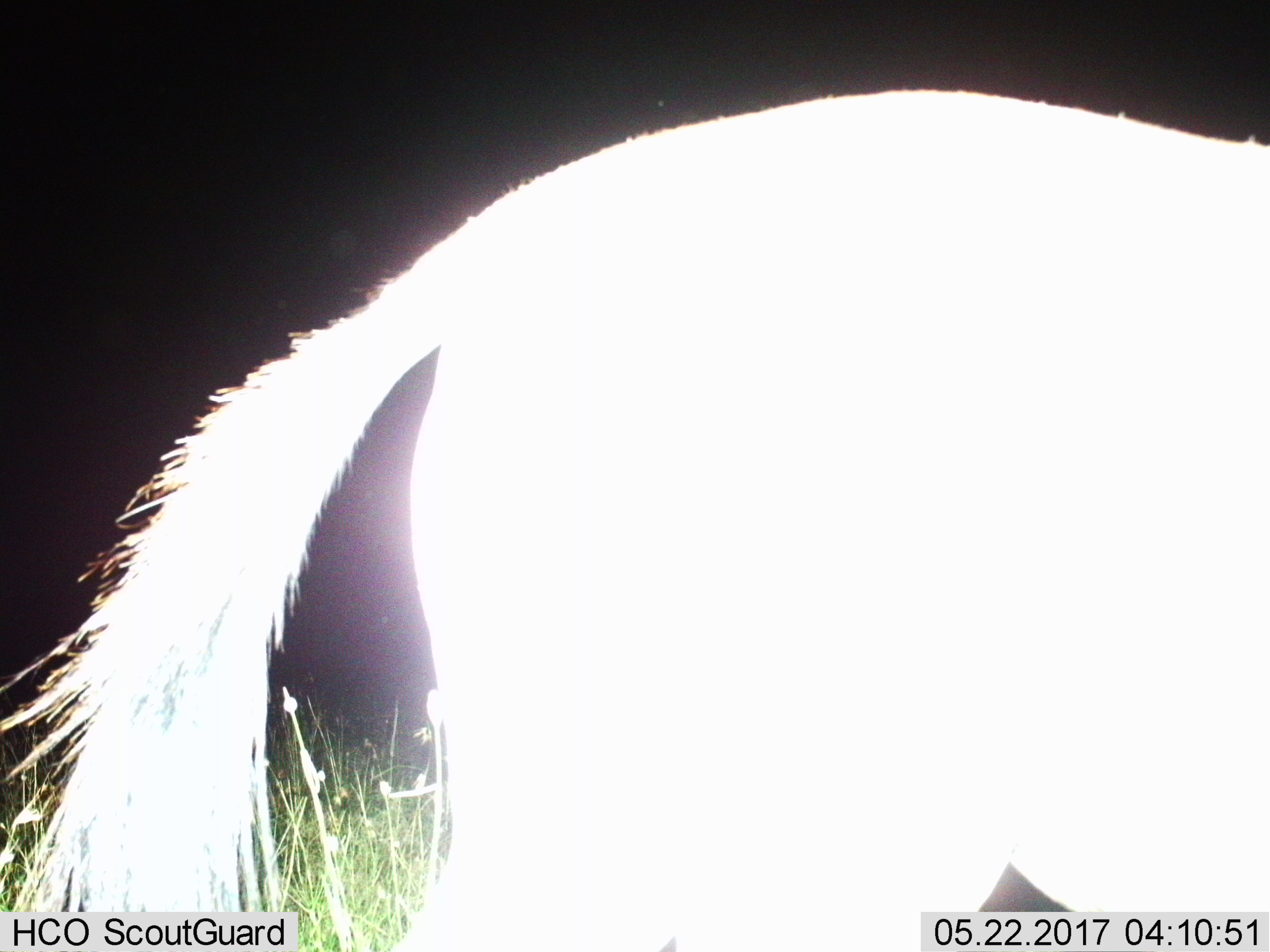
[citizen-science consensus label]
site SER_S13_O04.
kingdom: Animalia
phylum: Chordata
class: Mammalia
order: Perissodactyla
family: Equidae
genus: Equus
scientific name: Equus quagga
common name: plains zebra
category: zebraplains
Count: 1.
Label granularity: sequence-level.